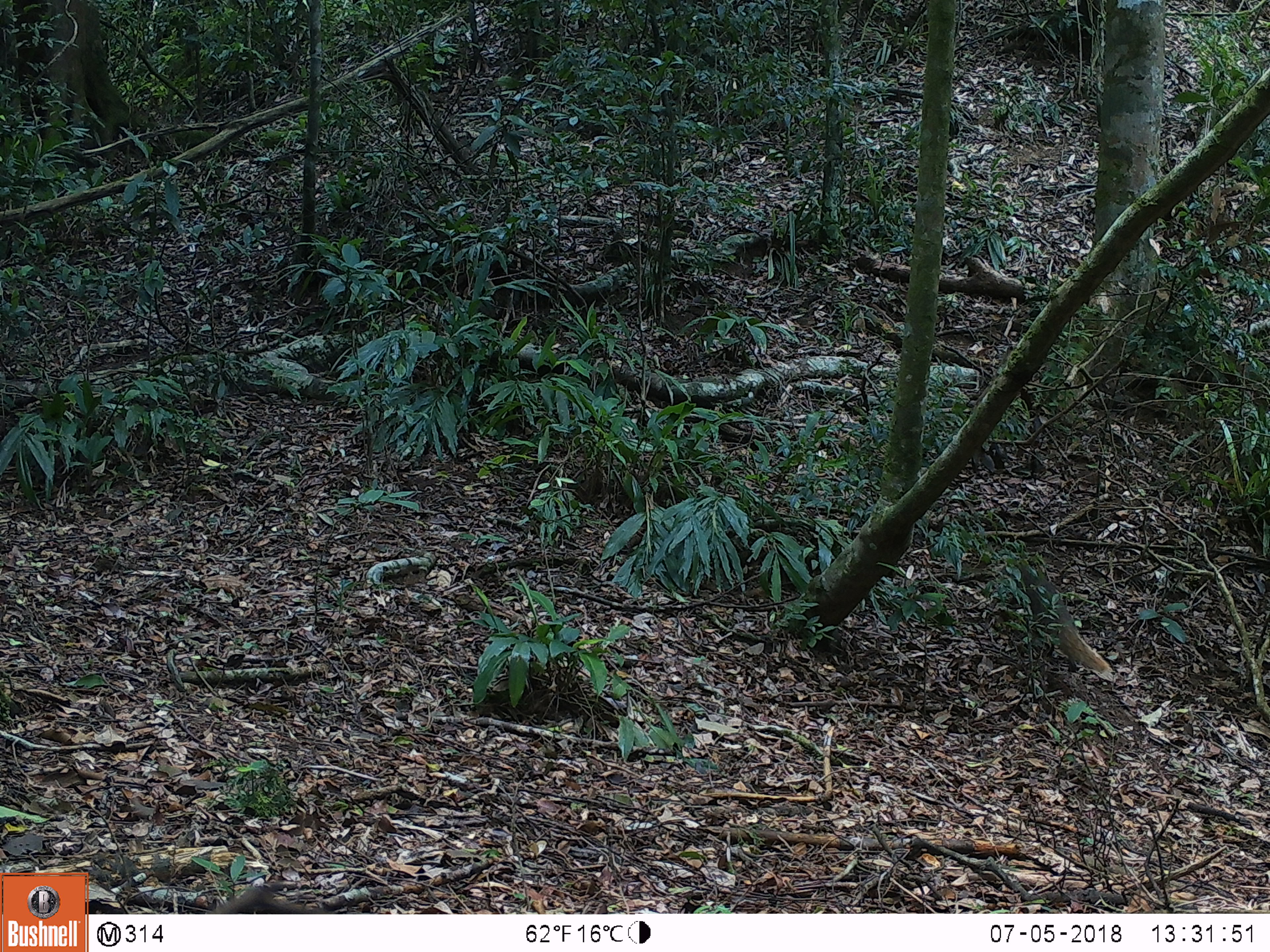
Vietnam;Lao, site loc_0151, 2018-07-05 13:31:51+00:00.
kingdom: Animalia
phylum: Chordata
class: Mammalia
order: Carnivora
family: Herpestidae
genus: Urva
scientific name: Urva urva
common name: crab-eating mongoose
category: crab eating mongoose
Crab eating mongoose (crab-eating mongoose) (Urva urva). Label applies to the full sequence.